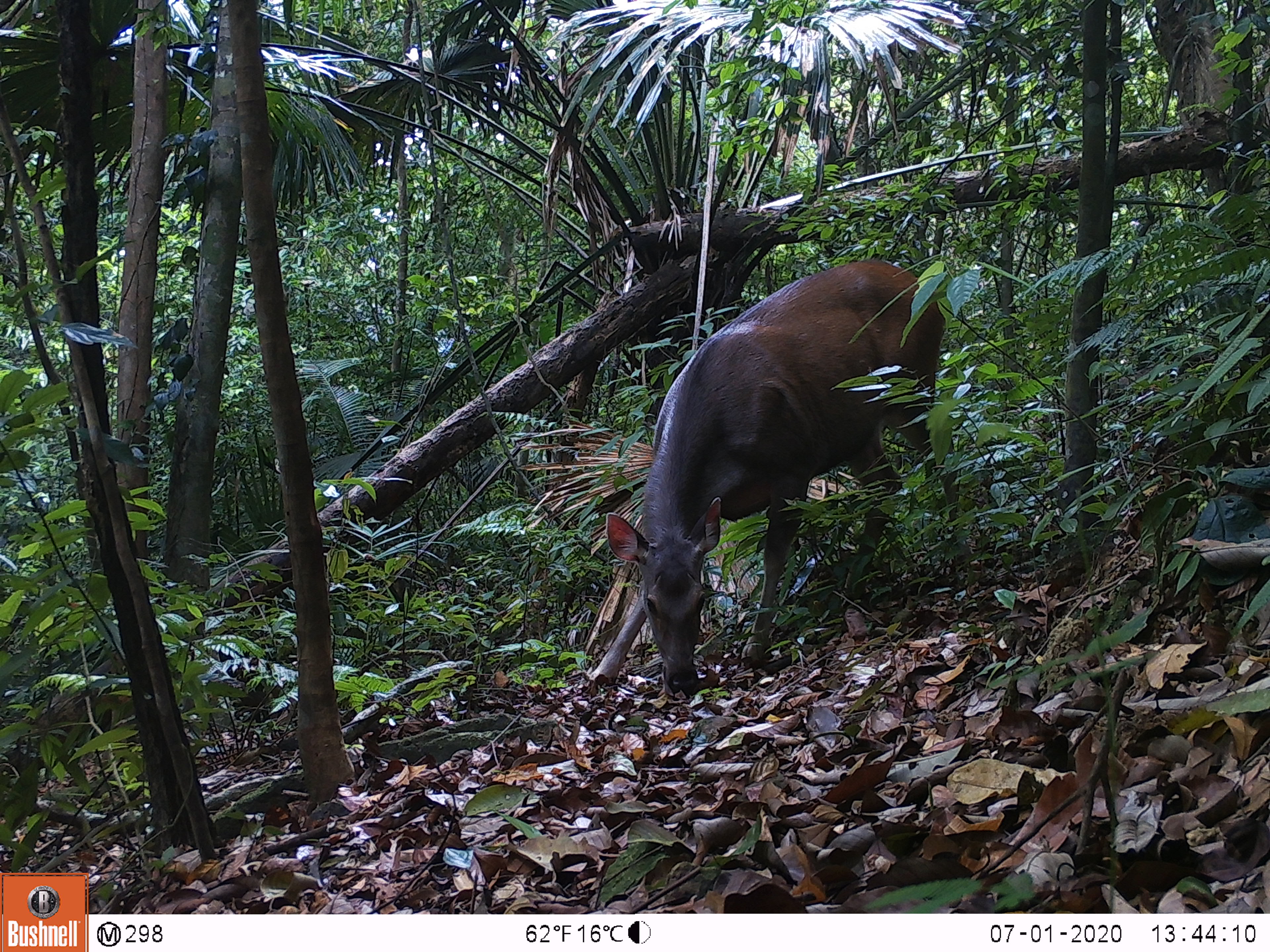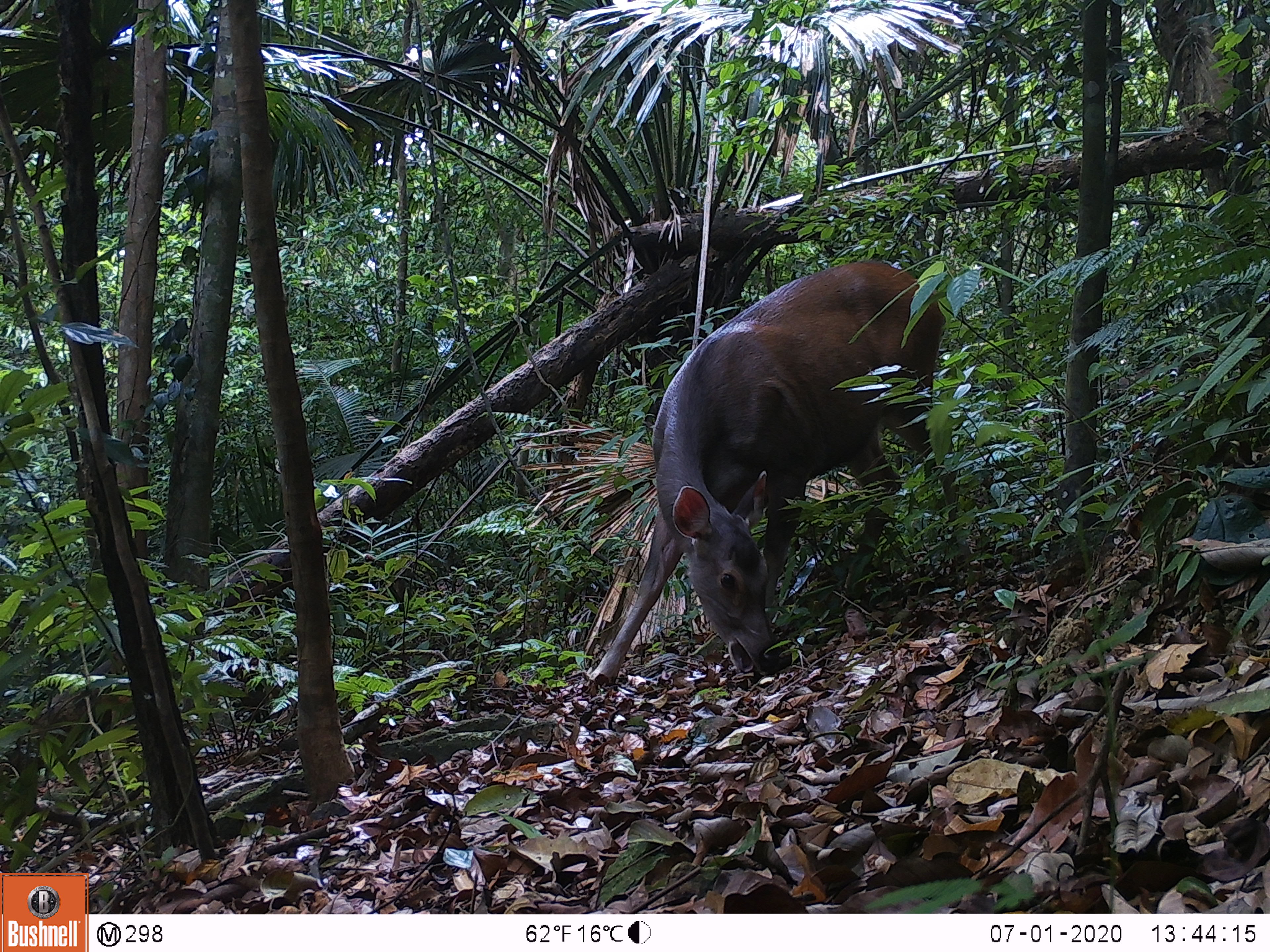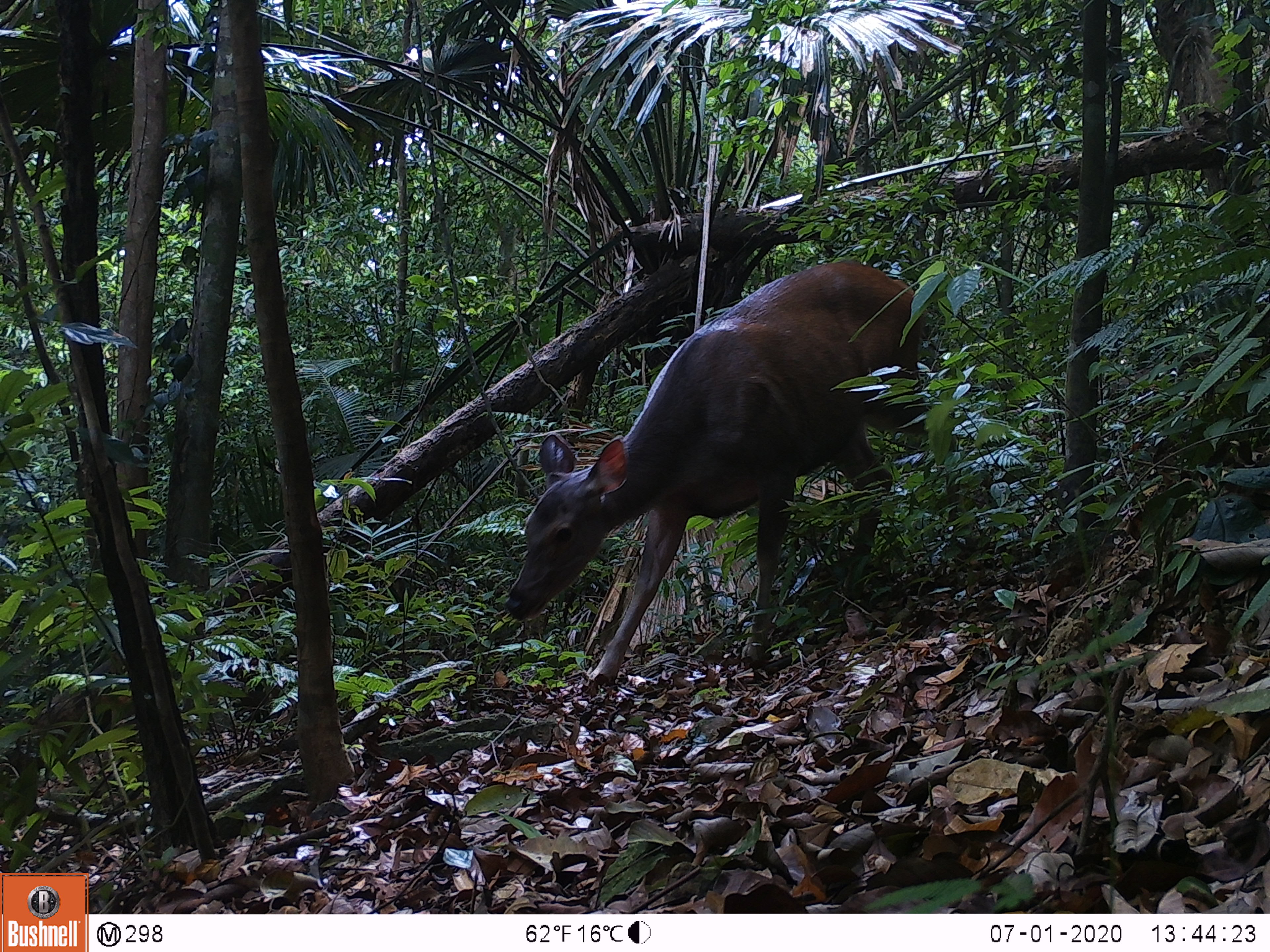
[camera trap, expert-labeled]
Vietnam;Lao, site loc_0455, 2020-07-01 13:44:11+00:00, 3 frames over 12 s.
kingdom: Animalia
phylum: Chordata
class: Mammalia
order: Artiodactyla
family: Cervidae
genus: Rusa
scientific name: Rusa unicolor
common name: sambar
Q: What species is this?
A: Sambar (Rusa unicolor).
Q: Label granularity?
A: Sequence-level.